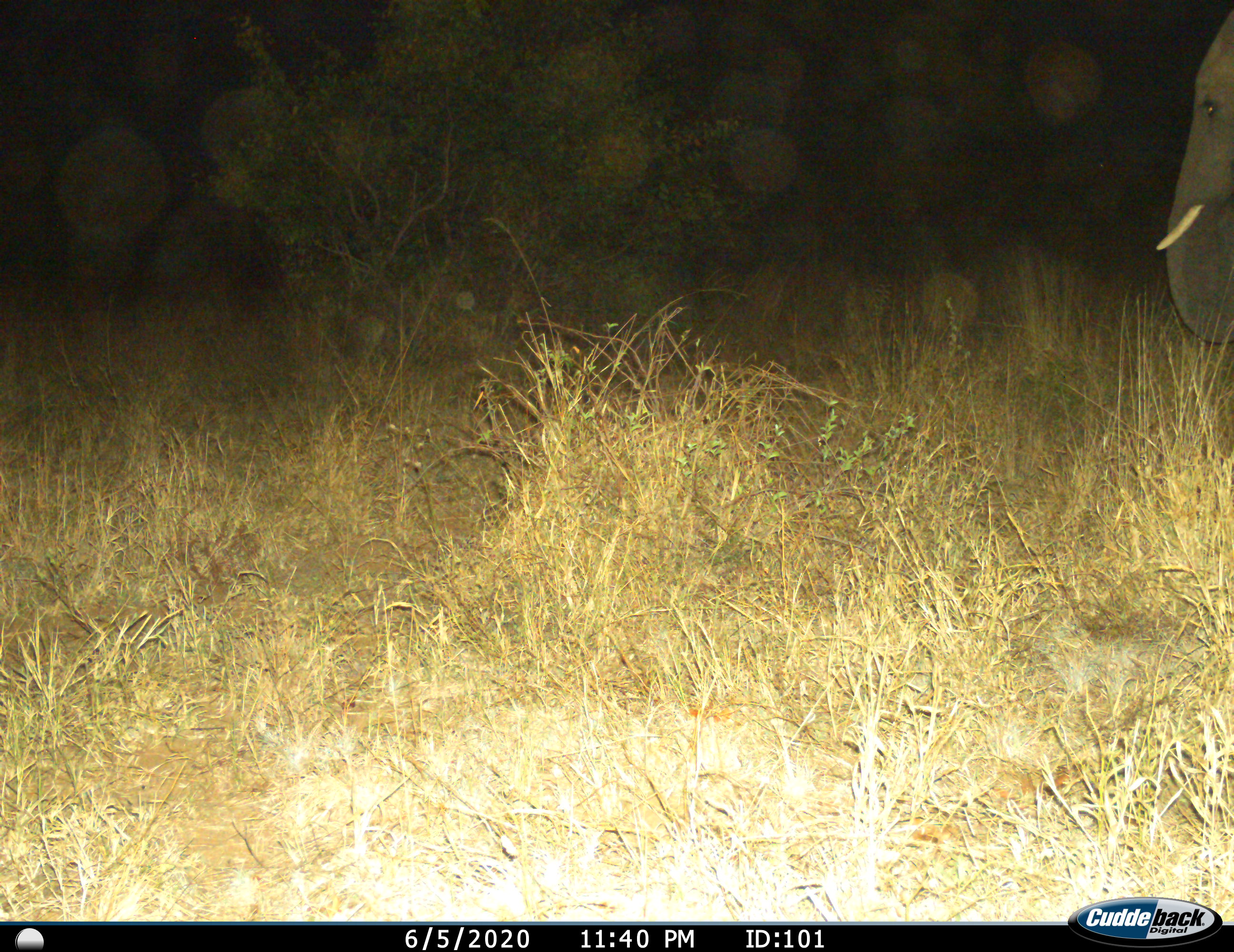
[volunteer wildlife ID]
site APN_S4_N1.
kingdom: Animalia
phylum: Chordata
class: Mammalia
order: Proboscidea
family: Elephantidae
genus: Loxodonta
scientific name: Loxodonta africana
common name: african bush elephant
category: elephant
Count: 1.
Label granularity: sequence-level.